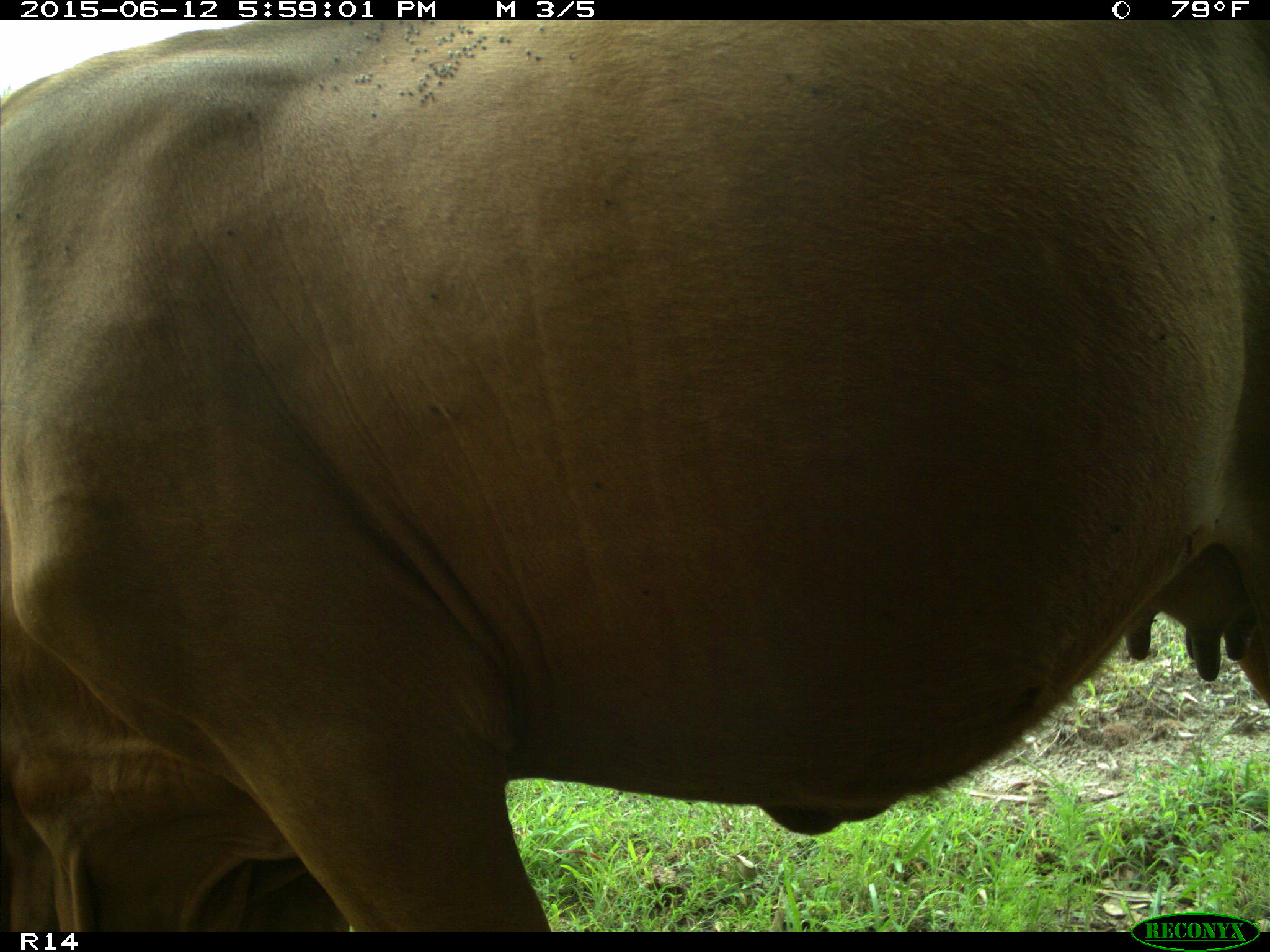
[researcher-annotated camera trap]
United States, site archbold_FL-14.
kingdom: Animalia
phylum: Chordata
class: Mammalia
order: Artiodactyla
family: Bovidae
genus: Bos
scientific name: Bos taurus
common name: domestic cow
Bos taurus (domestic cow).